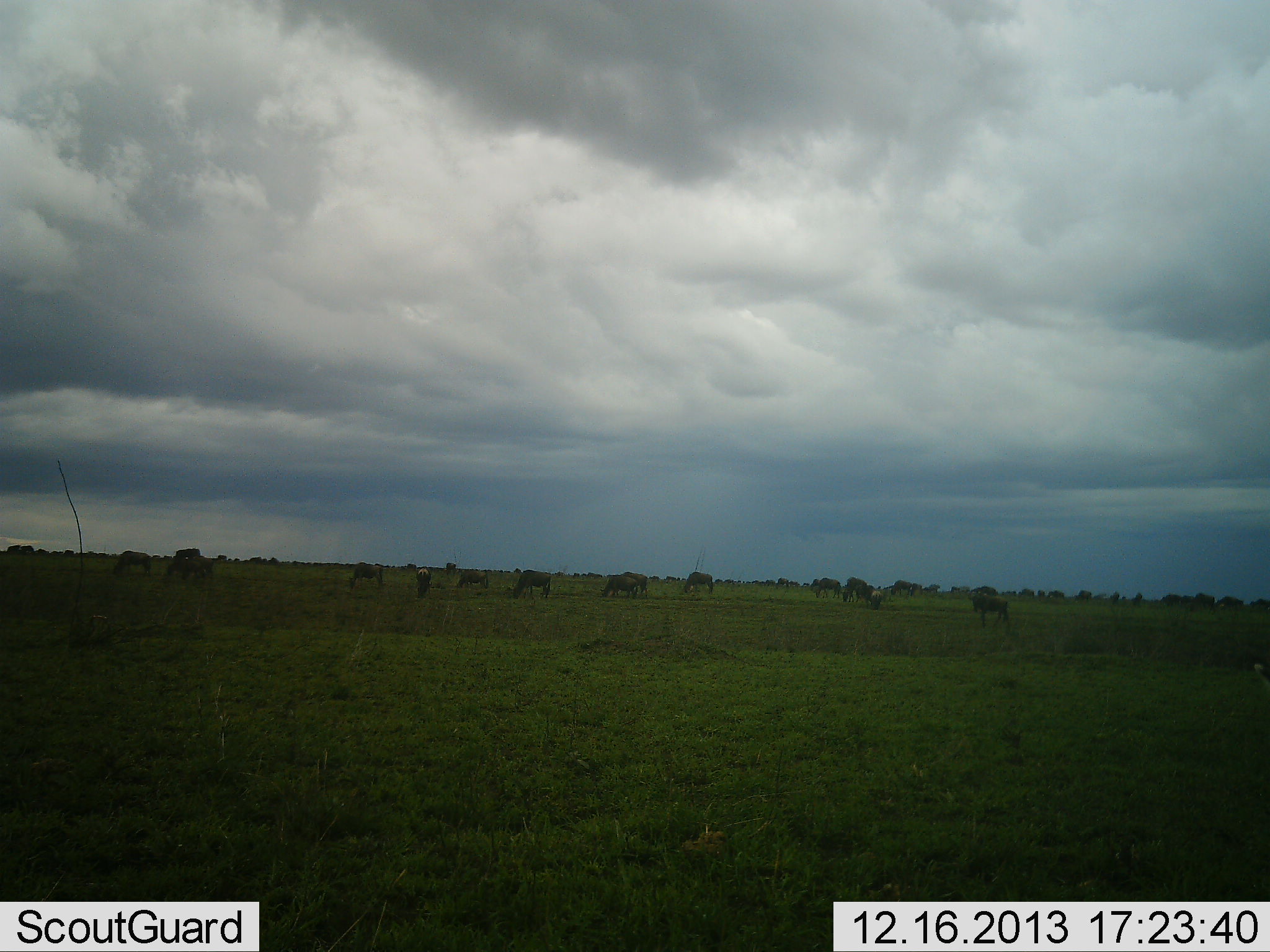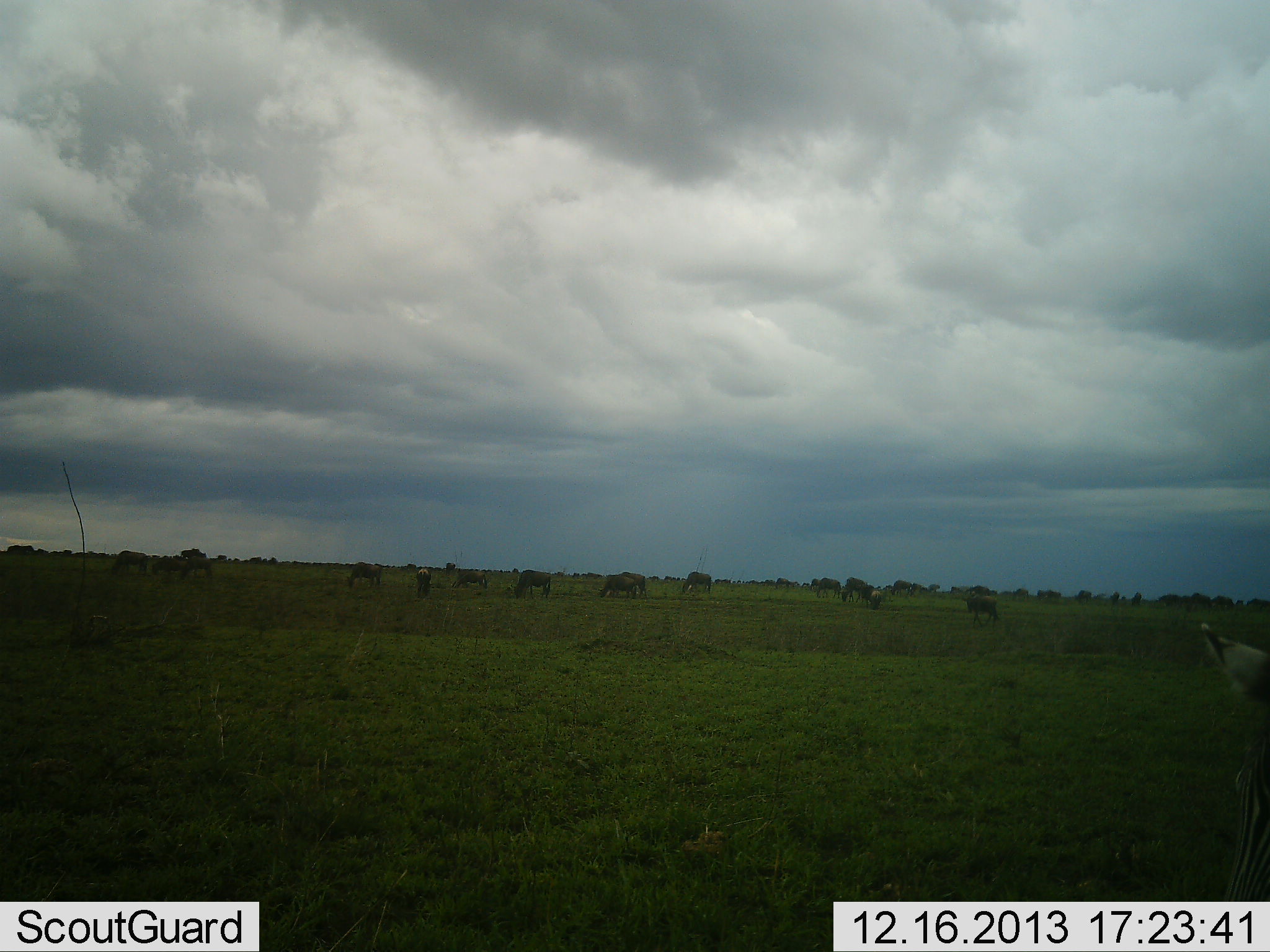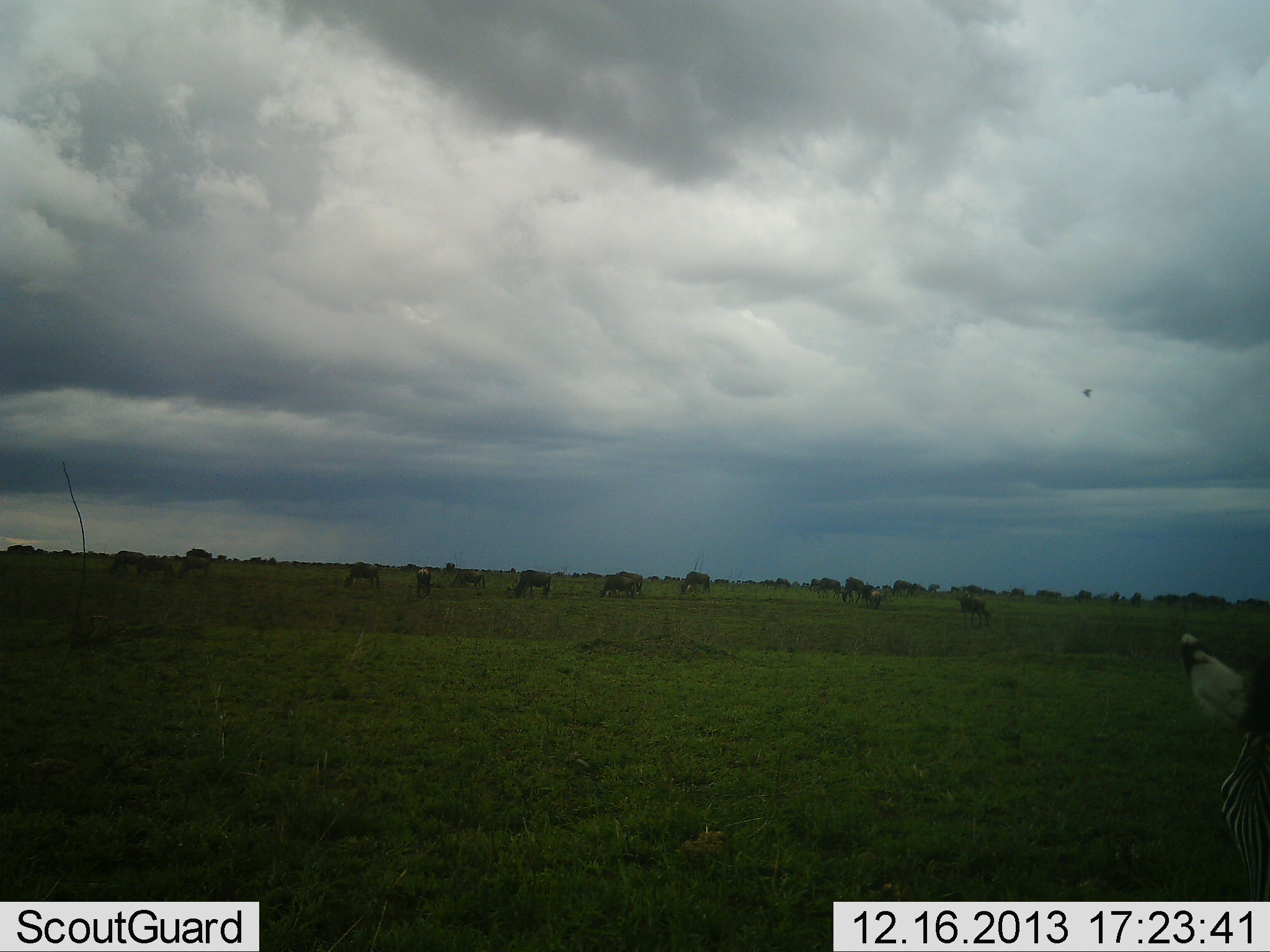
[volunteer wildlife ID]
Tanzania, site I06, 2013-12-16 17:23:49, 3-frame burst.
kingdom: Animalia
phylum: Chordata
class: Mammalia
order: Artiodactyla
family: Bovidae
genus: Connochaetes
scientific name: Connochaetes taurinus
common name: blue wildebeest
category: wildebeest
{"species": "wildebeest (blue wildebeest) (Connochaetes taurinus)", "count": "11-50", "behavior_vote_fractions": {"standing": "50%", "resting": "0%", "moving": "25%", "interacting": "8%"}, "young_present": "0%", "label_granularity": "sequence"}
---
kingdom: Animalia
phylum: Chordata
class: Mammalia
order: Perissodactyla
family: Equidae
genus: Equus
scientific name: Equus quagga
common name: plains zebra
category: zebra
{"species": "zebra (plains zebra) (Equus quagga)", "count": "1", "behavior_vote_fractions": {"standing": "50%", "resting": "14%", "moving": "21%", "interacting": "0%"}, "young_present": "0%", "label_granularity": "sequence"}